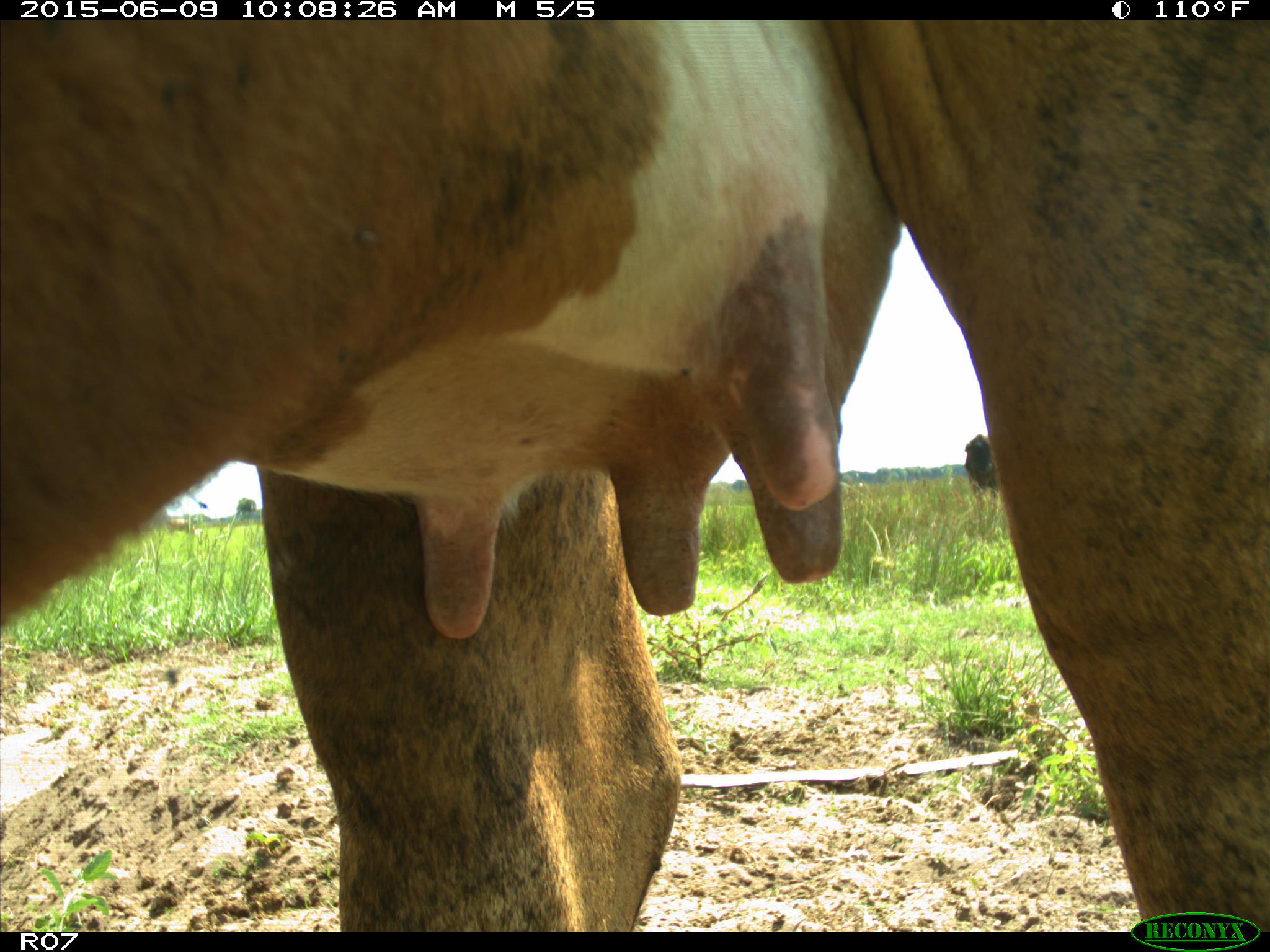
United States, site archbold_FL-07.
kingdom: Animalia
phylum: Chordata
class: Mammalia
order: Artiodactyla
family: Bovidae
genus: Bos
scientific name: Bos taurus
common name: domestic cow